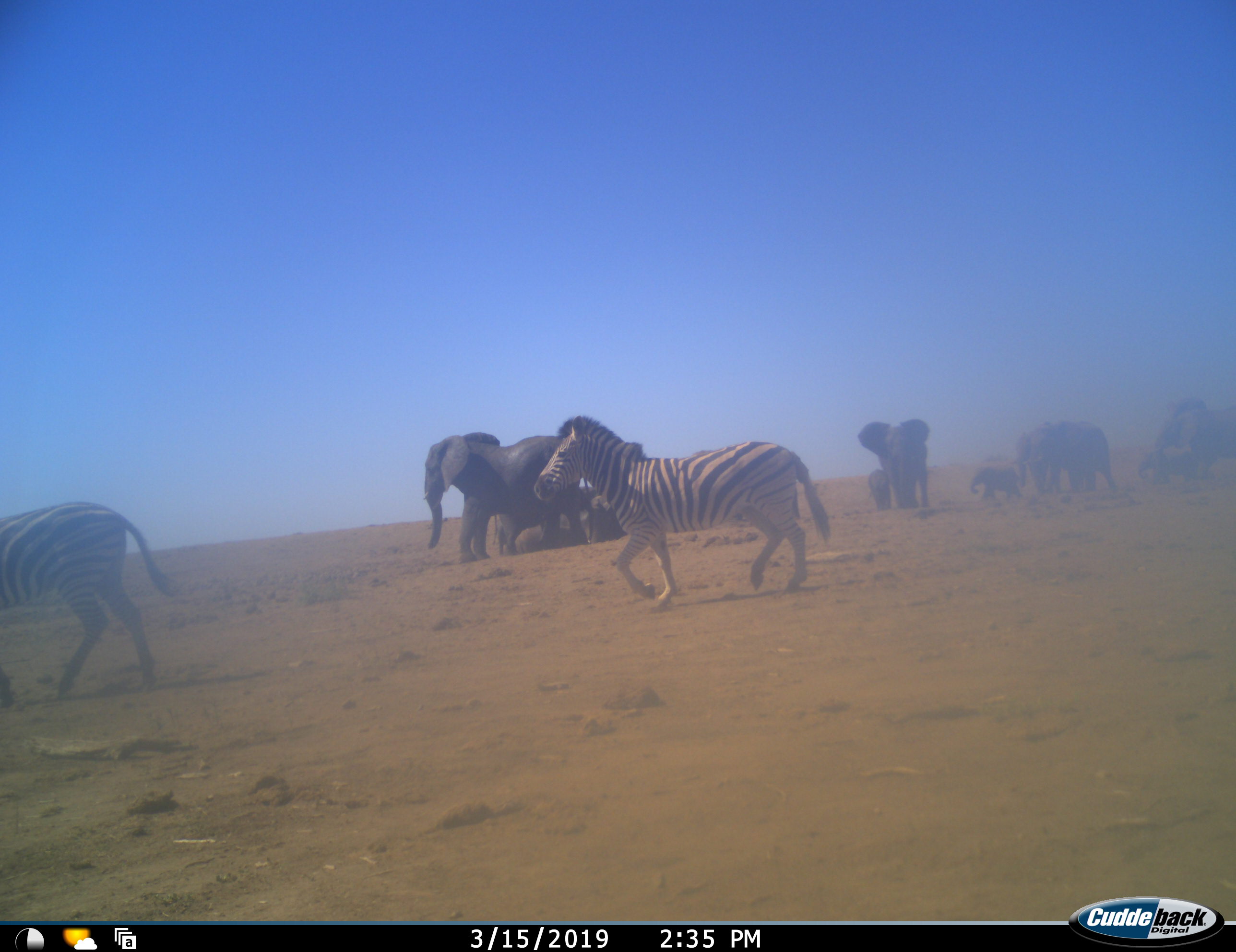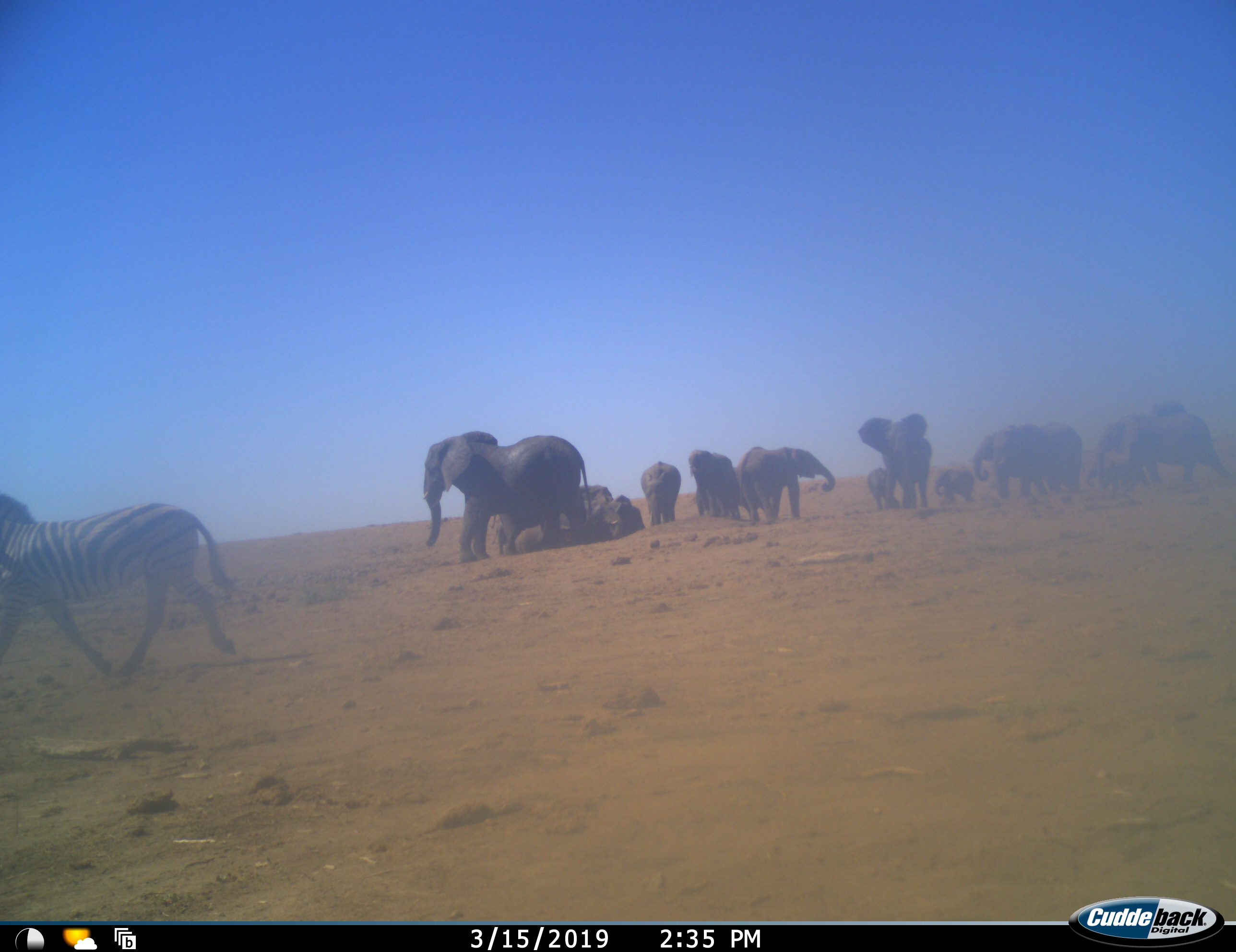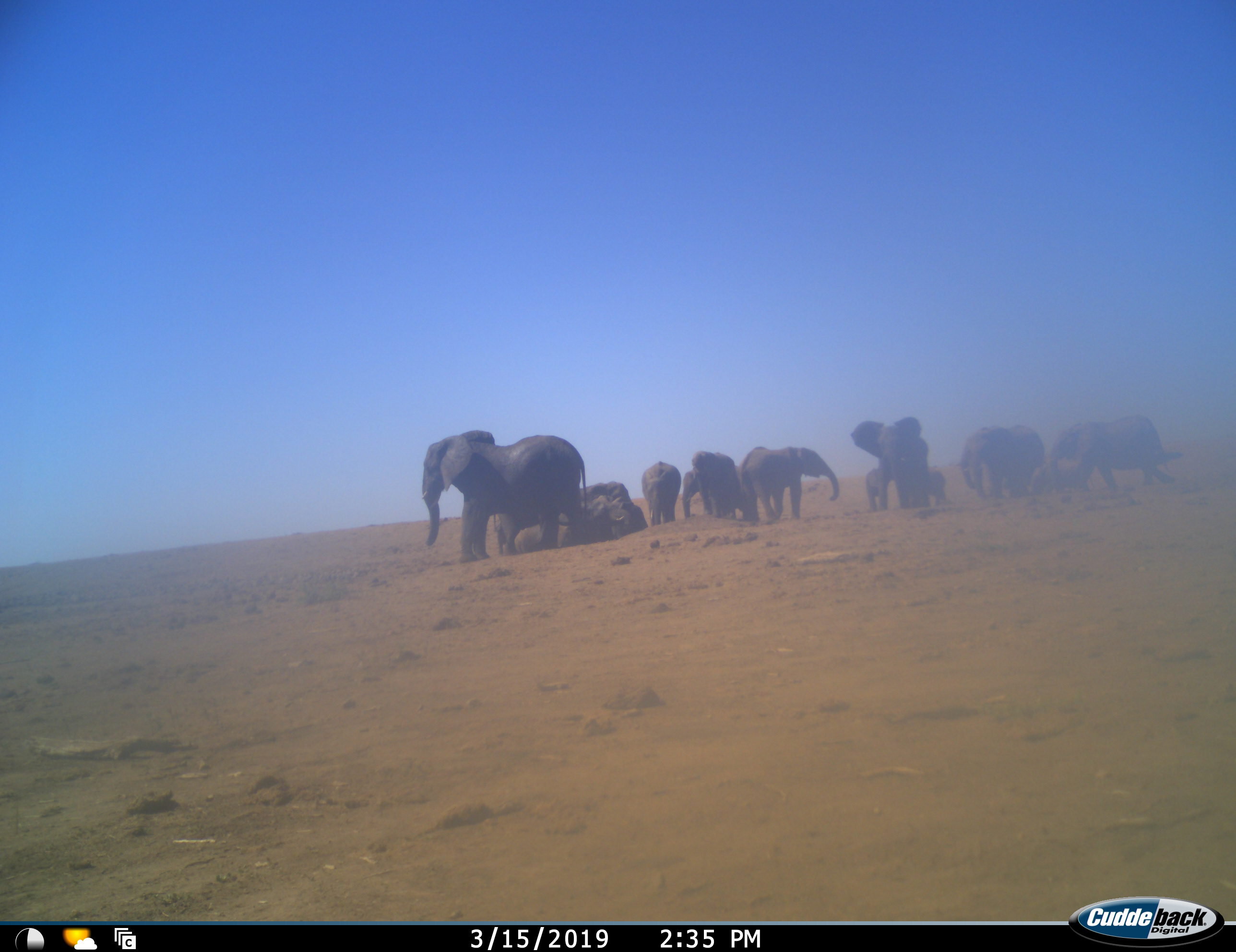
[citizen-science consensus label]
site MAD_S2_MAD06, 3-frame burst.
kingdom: Animalia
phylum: Chordata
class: Mammalia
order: Proboscidea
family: Elephantidae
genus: Loxodonta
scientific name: Loxodonta africana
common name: african bush elephant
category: elephant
Elephant (african bush elephant) (Loxodonta africana), count 11-50. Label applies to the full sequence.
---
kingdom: Animalia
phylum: Chordata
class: Mammalia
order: Perissodactyla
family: Equidae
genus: Equus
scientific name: Equus quagga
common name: plains zebra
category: zebraplains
Zebraplains (plains zebra) (Equus quagga), count 2. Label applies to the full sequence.